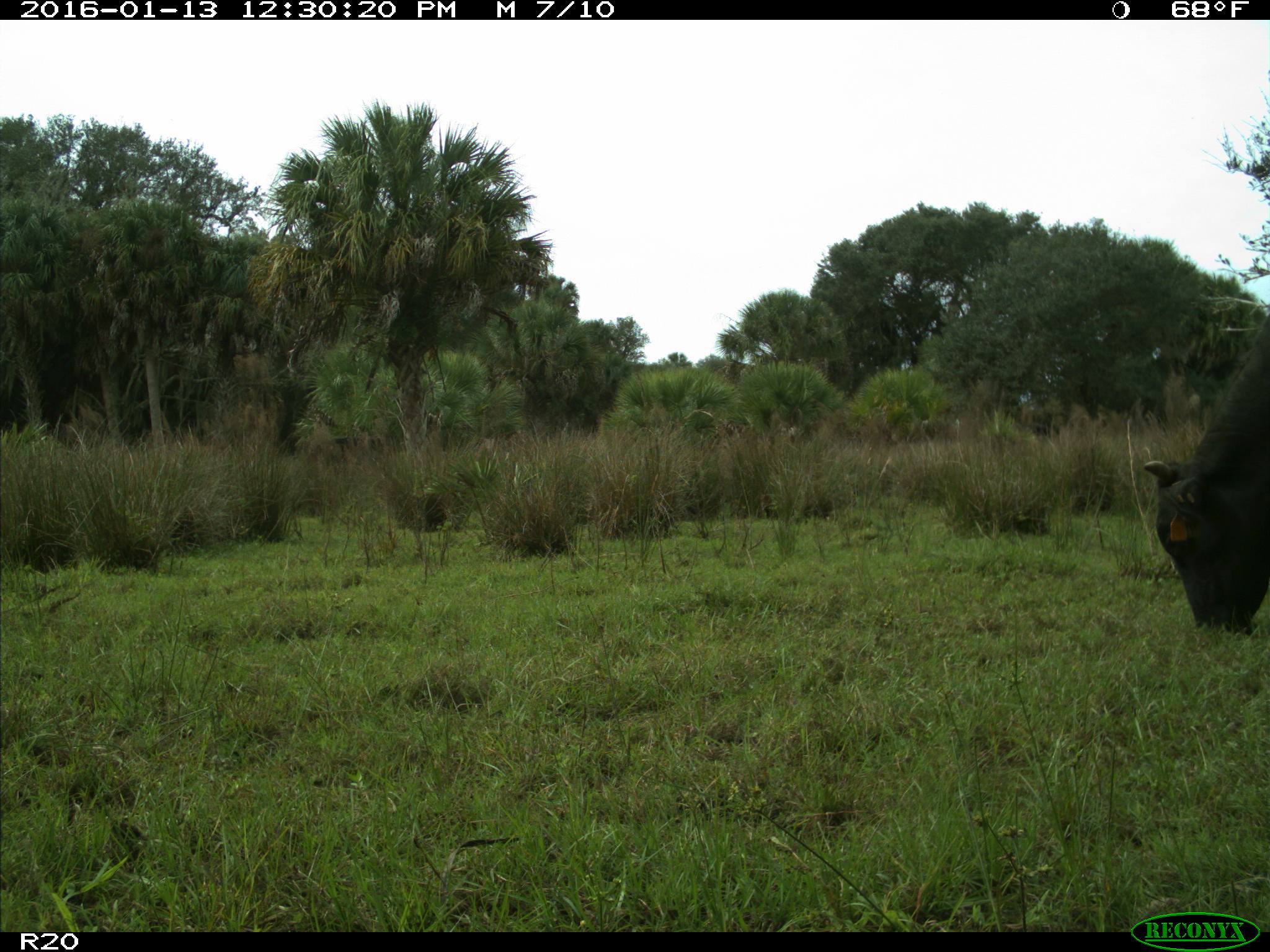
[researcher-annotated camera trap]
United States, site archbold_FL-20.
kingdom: Animalia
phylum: Chordata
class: Mammalia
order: Artiodactyla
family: Bovidae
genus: Bos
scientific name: Bos taurus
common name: domestic cow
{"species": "Bos taurus (domestic cow)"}